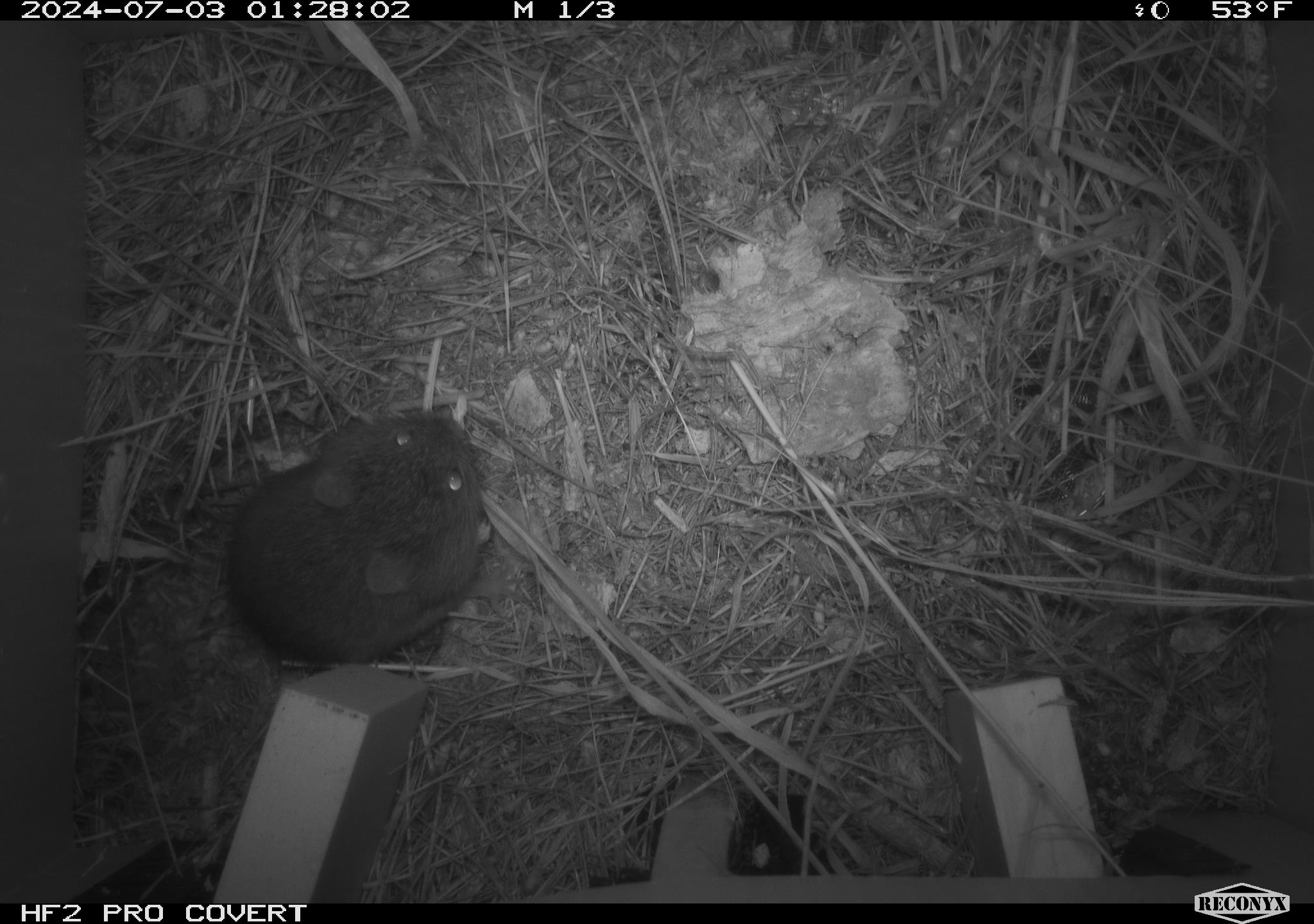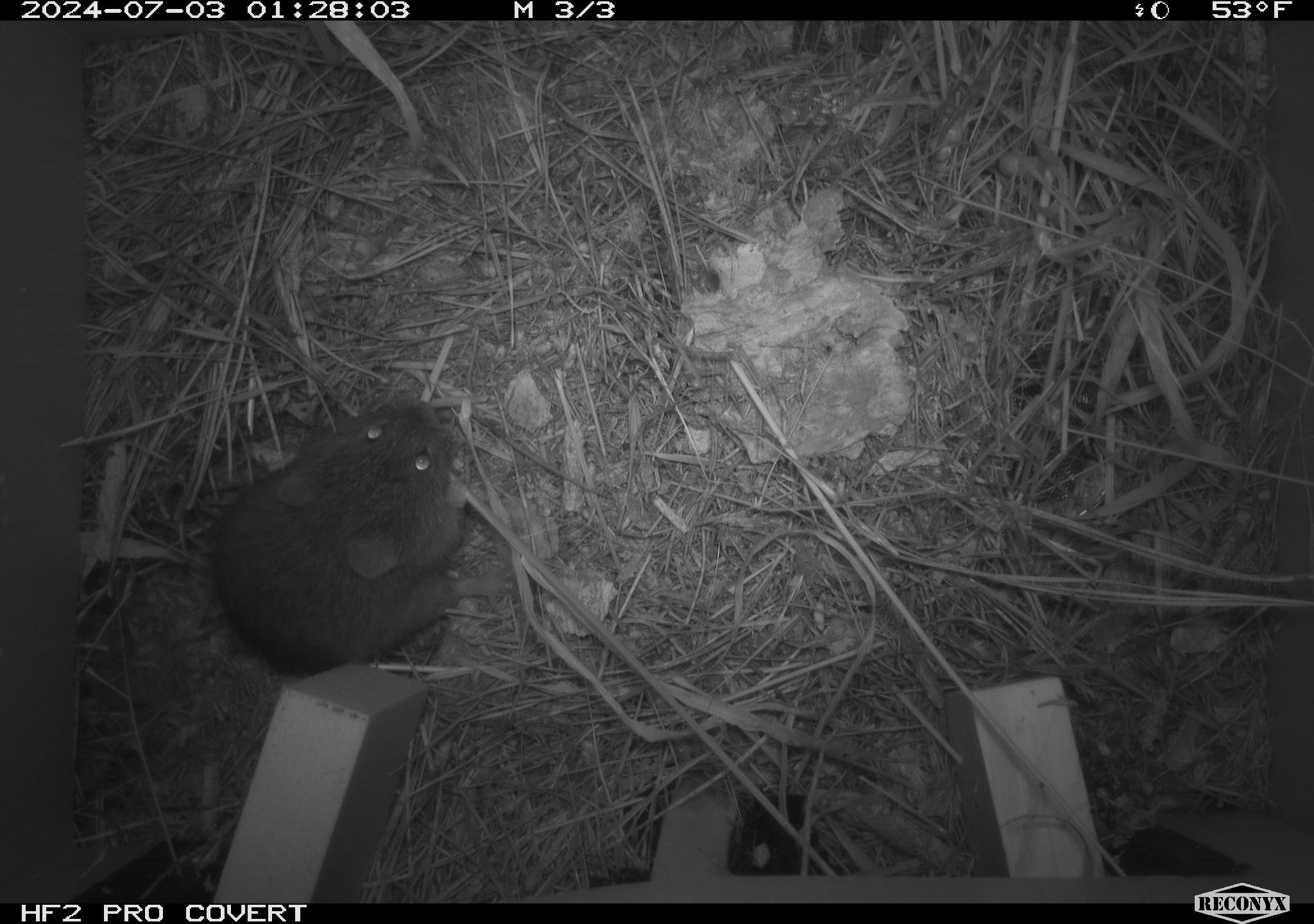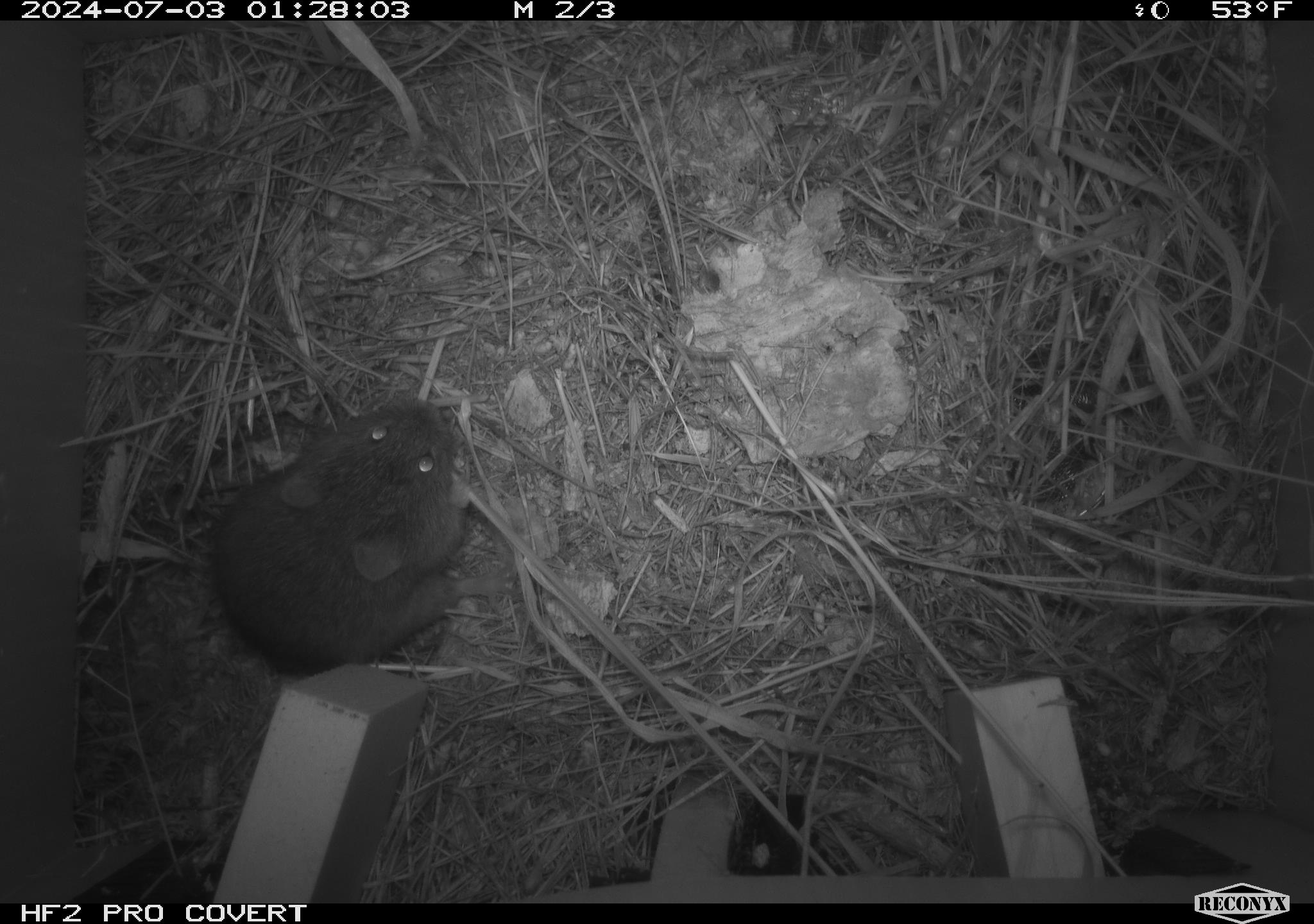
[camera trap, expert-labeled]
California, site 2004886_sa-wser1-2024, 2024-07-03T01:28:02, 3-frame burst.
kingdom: Animalia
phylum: Chordata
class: Mammalia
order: Rodentia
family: Cricetidae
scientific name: Arvicolinae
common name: voles, lemmings, and muskrats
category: arvicolinae subfamily